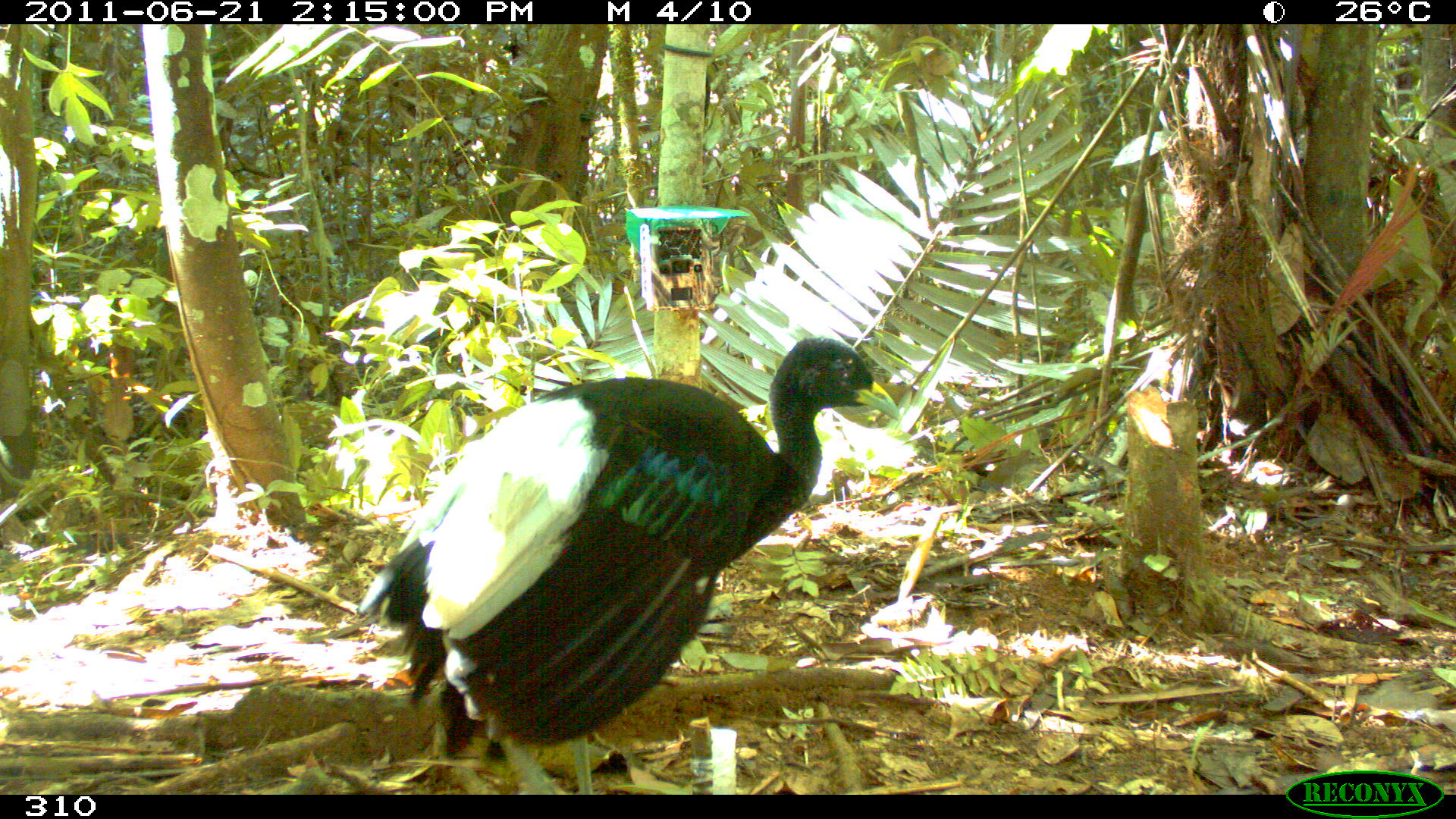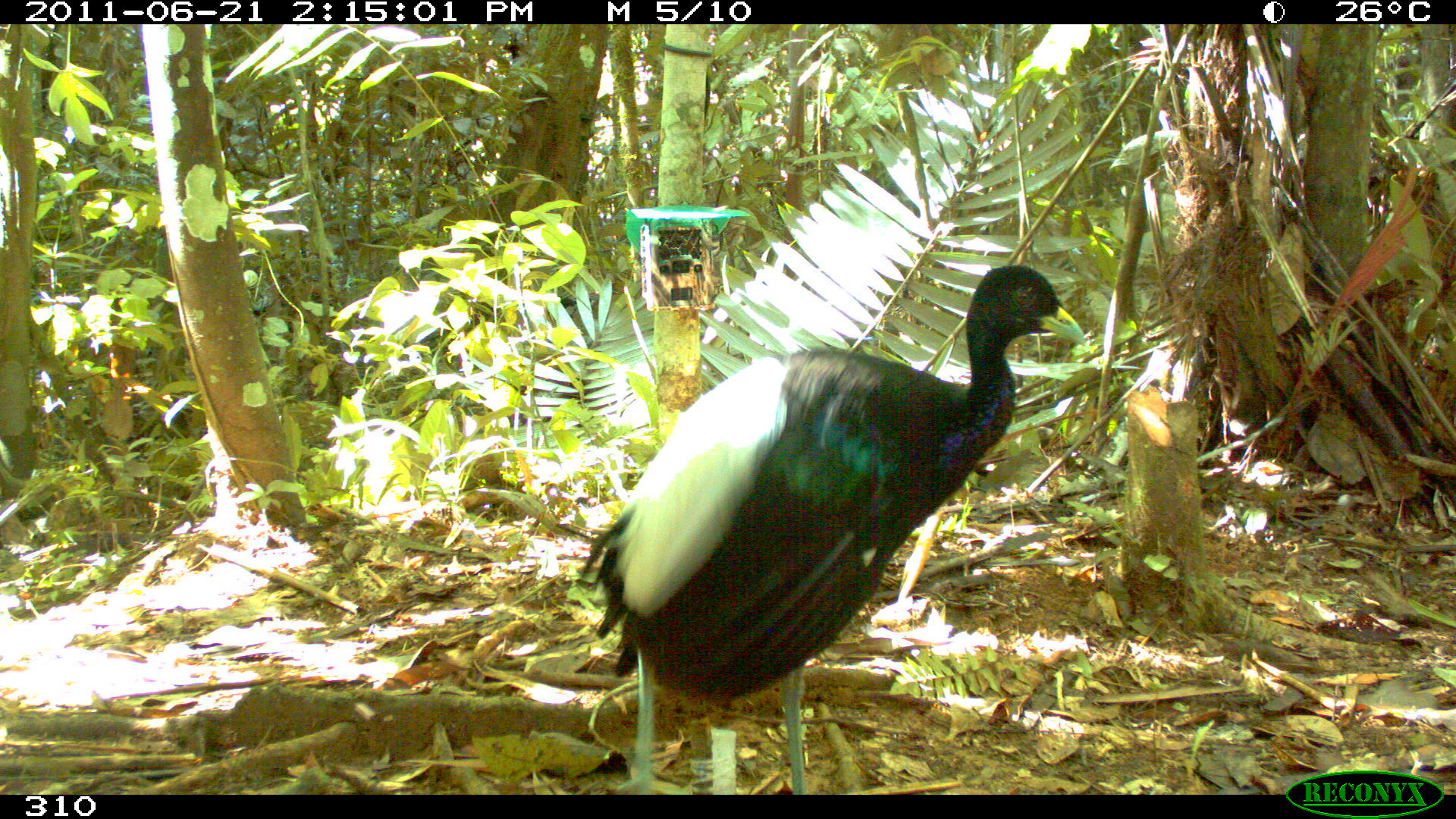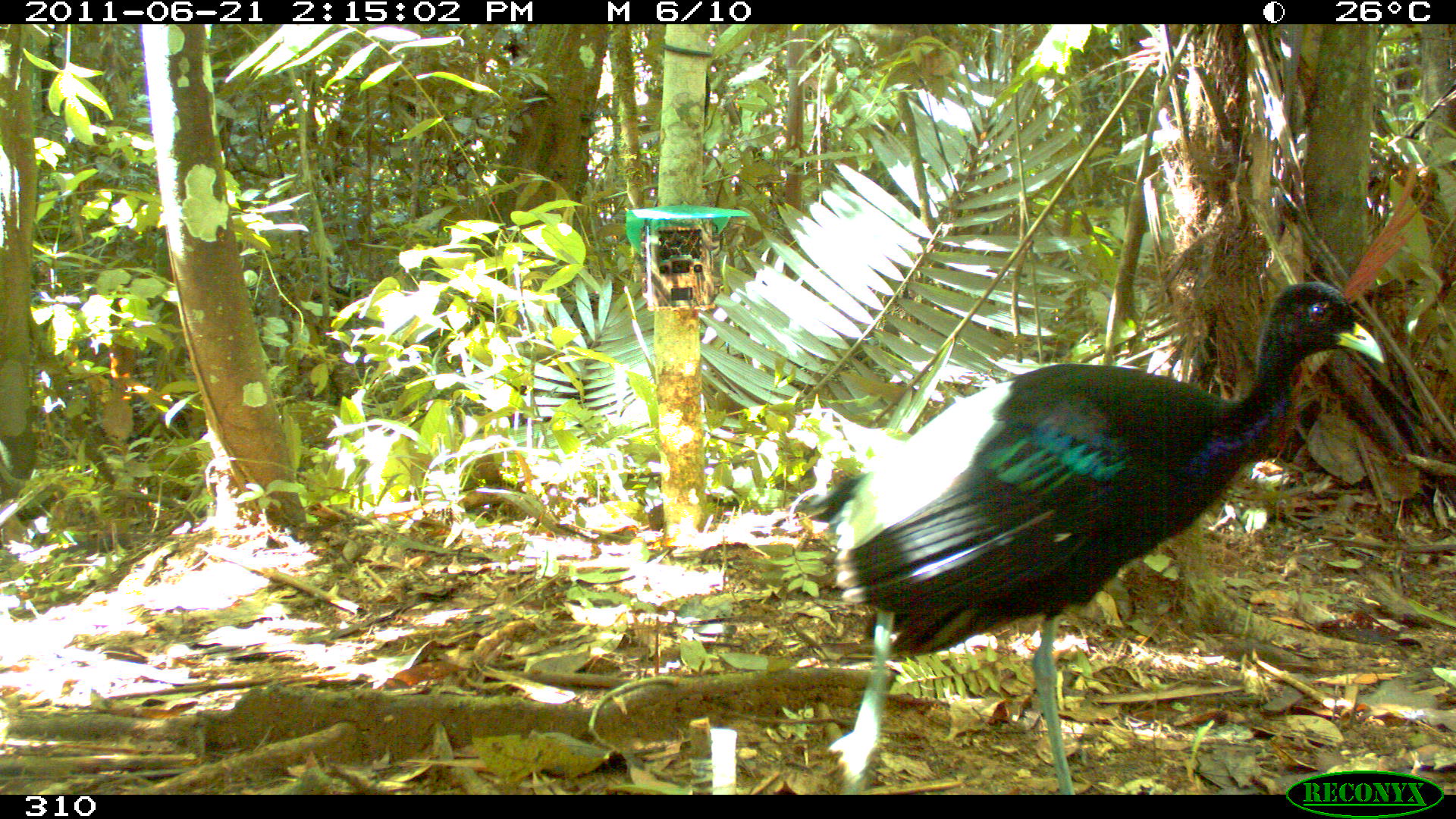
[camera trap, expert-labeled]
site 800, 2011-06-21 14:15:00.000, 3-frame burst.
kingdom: Animalia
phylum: Chordata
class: Aves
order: Gruiformes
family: Psophiidae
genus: Psophia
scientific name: Psophia leucoptera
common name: pale-winged trumpeter